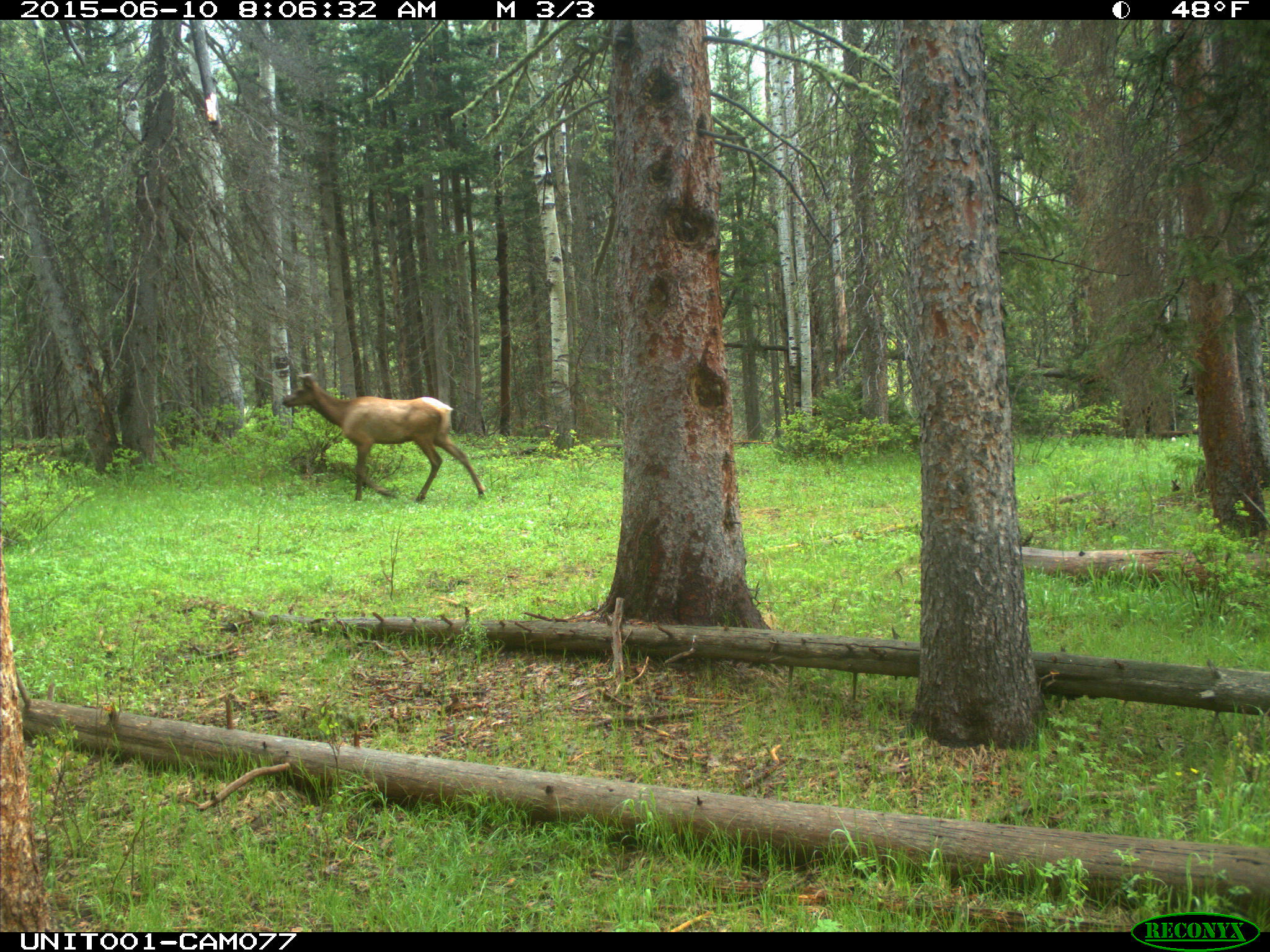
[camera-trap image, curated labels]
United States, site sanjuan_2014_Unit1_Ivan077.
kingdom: Animalia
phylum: Chordata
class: Mammalia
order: Artiodactyla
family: Cervidae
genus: Cervus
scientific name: Cervus elaphus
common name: red deer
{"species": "Cervus elaphus (red deer)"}